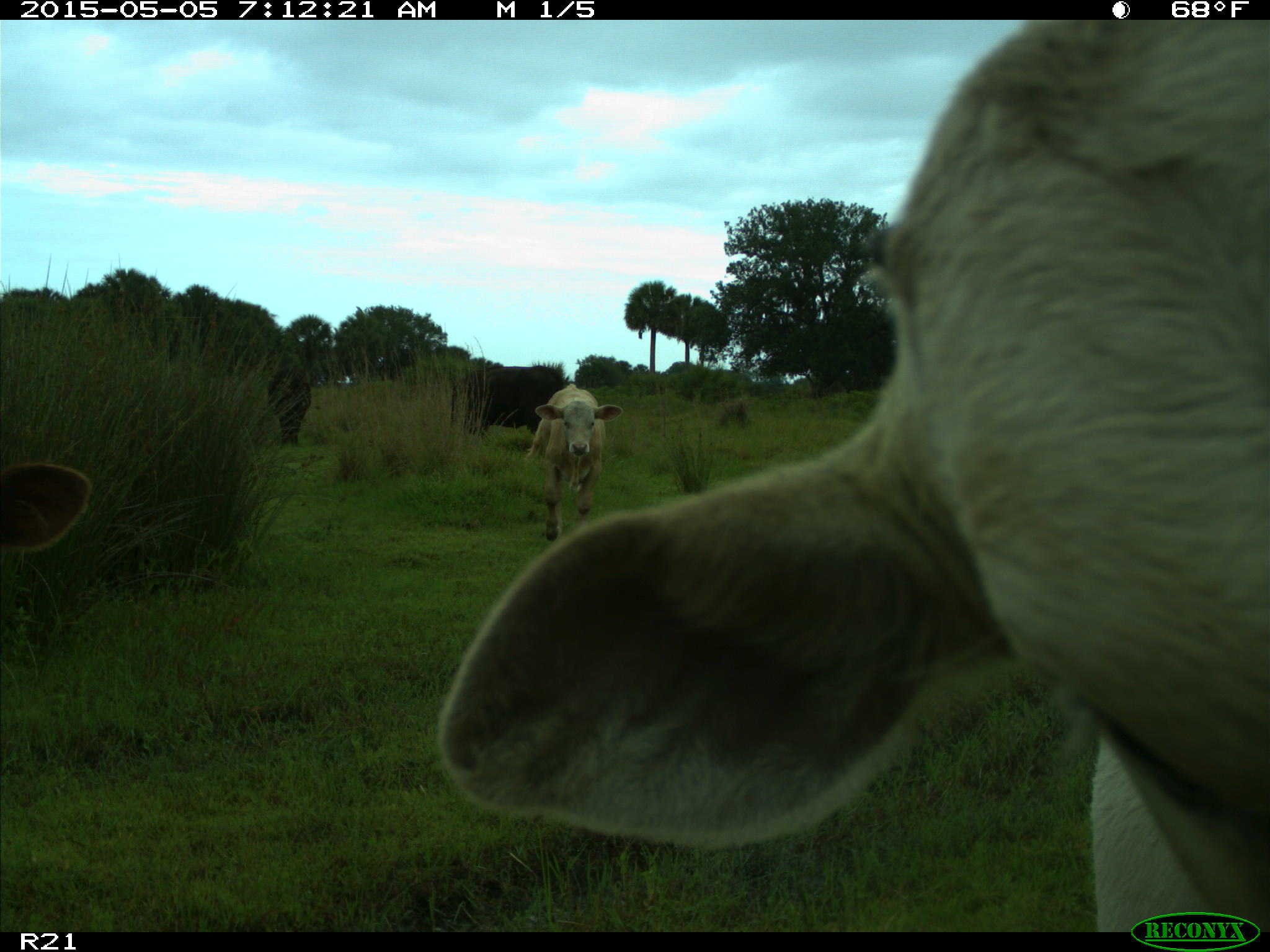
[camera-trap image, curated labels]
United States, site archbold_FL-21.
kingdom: Animalia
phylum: Chordata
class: Mammalia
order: Artiodactyla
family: Bovidae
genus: Bos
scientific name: Bos taurus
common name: domestic cow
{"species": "Bos taurus (domestic cow)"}